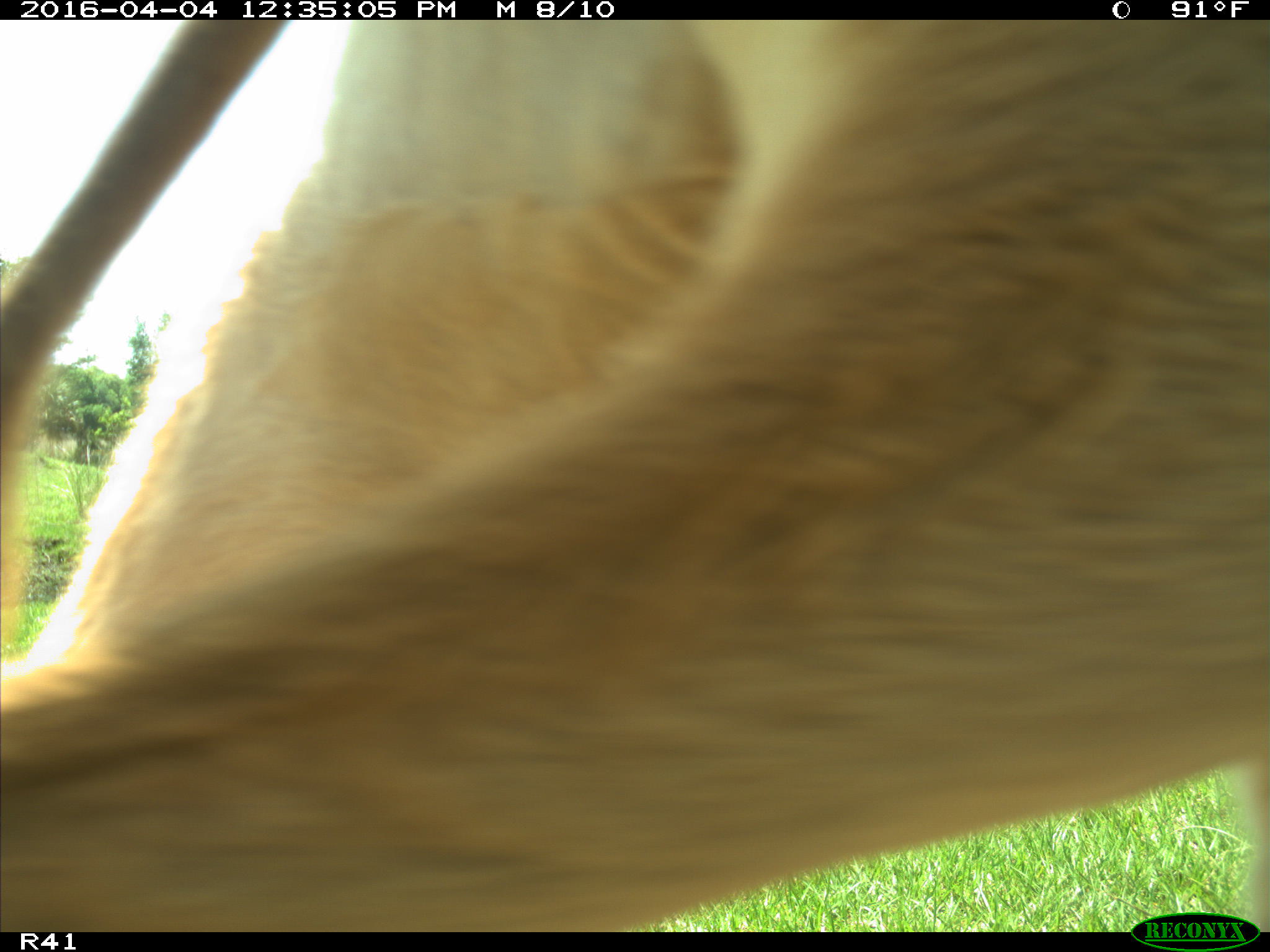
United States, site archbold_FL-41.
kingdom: Animalia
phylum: Chordata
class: Mammalia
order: Artiodactyla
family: Bovidae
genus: Bos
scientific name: Bos taurus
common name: domestic cow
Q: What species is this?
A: Bos taurus (domestic cow).